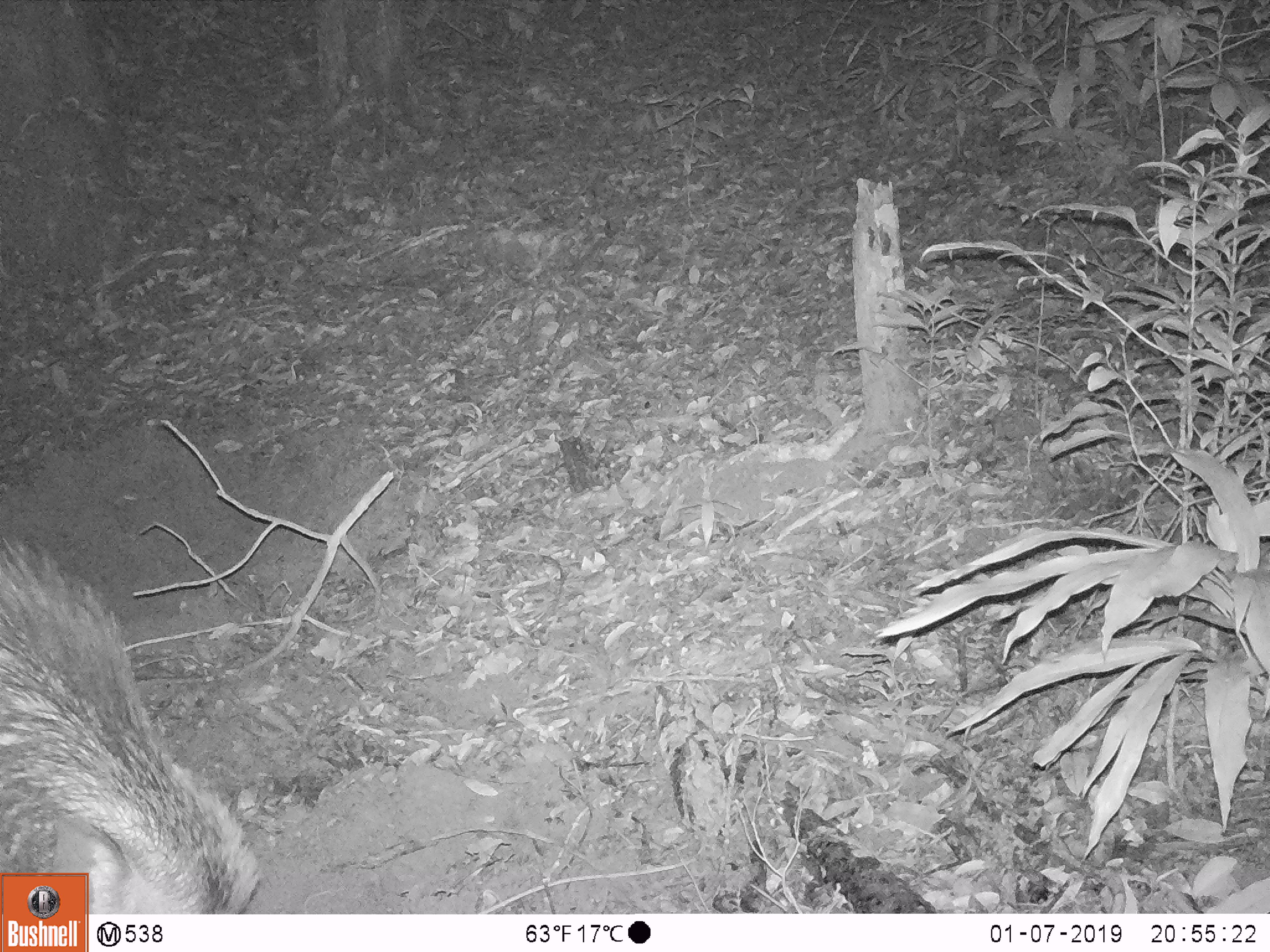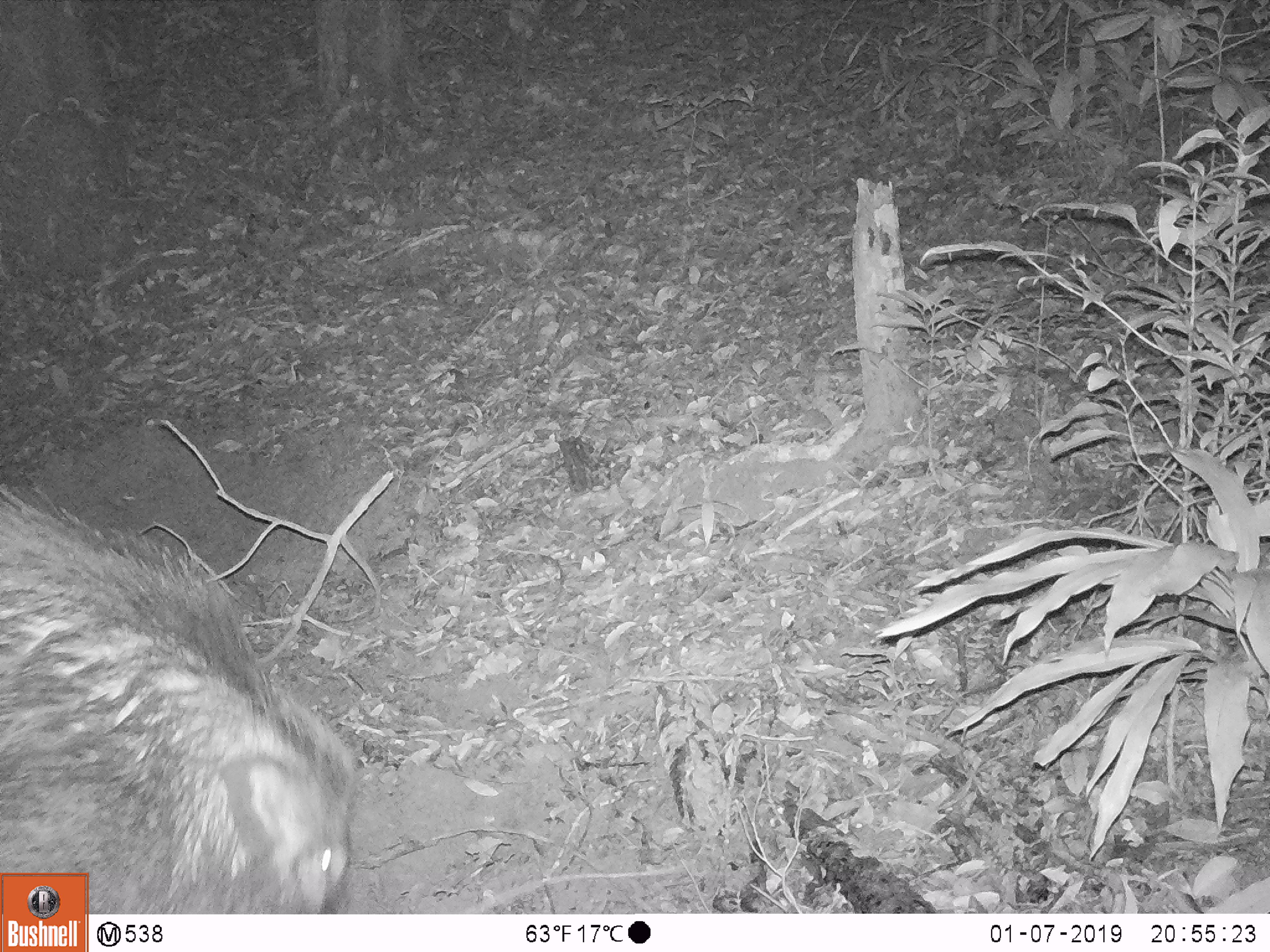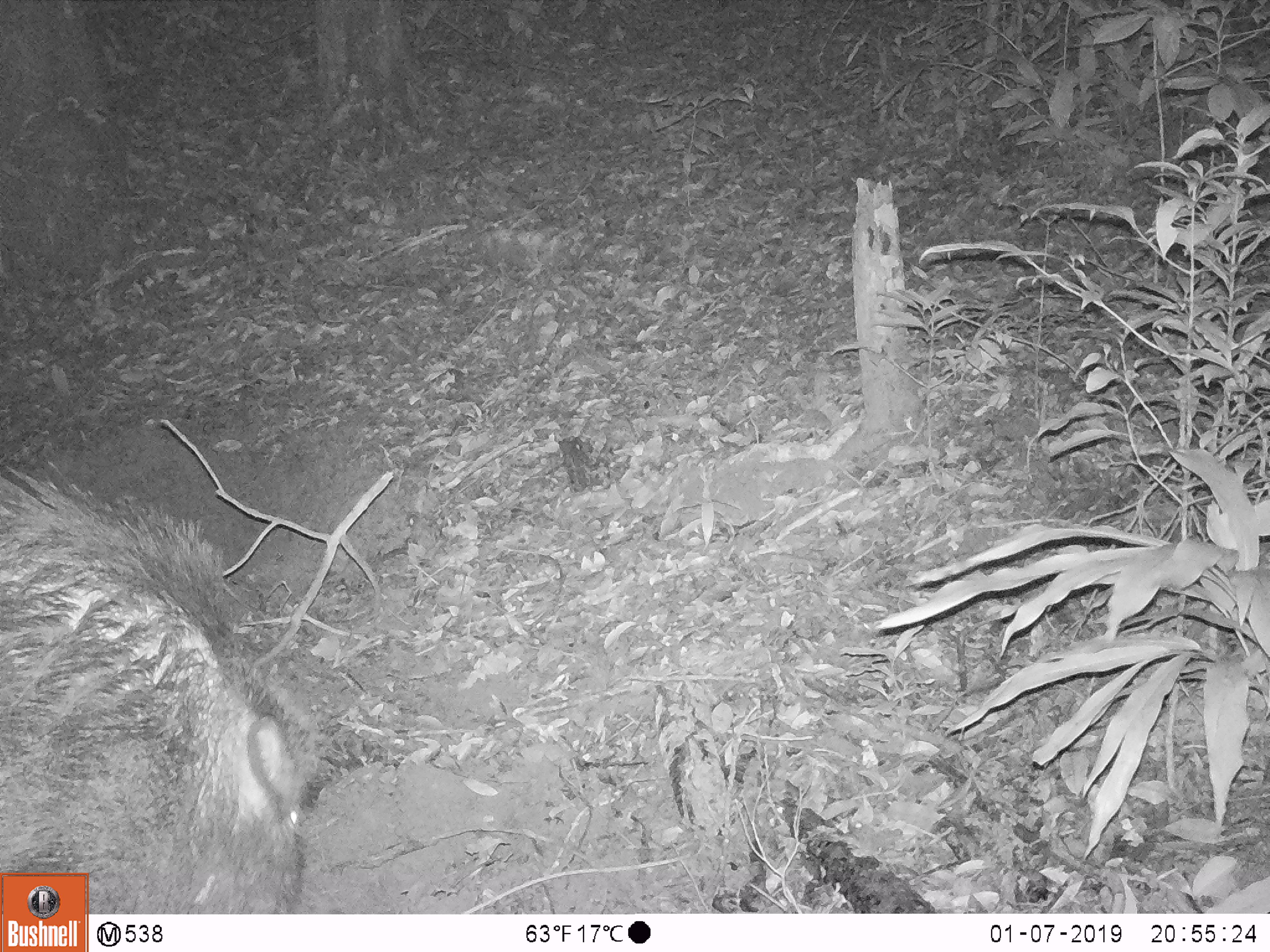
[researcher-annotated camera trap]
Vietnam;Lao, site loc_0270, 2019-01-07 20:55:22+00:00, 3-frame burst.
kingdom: Animalia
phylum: Chordata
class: Mammalia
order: Artiodactyla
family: Suidae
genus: Sus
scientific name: Sus scrofa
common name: eurasian wild pig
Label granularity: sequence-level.